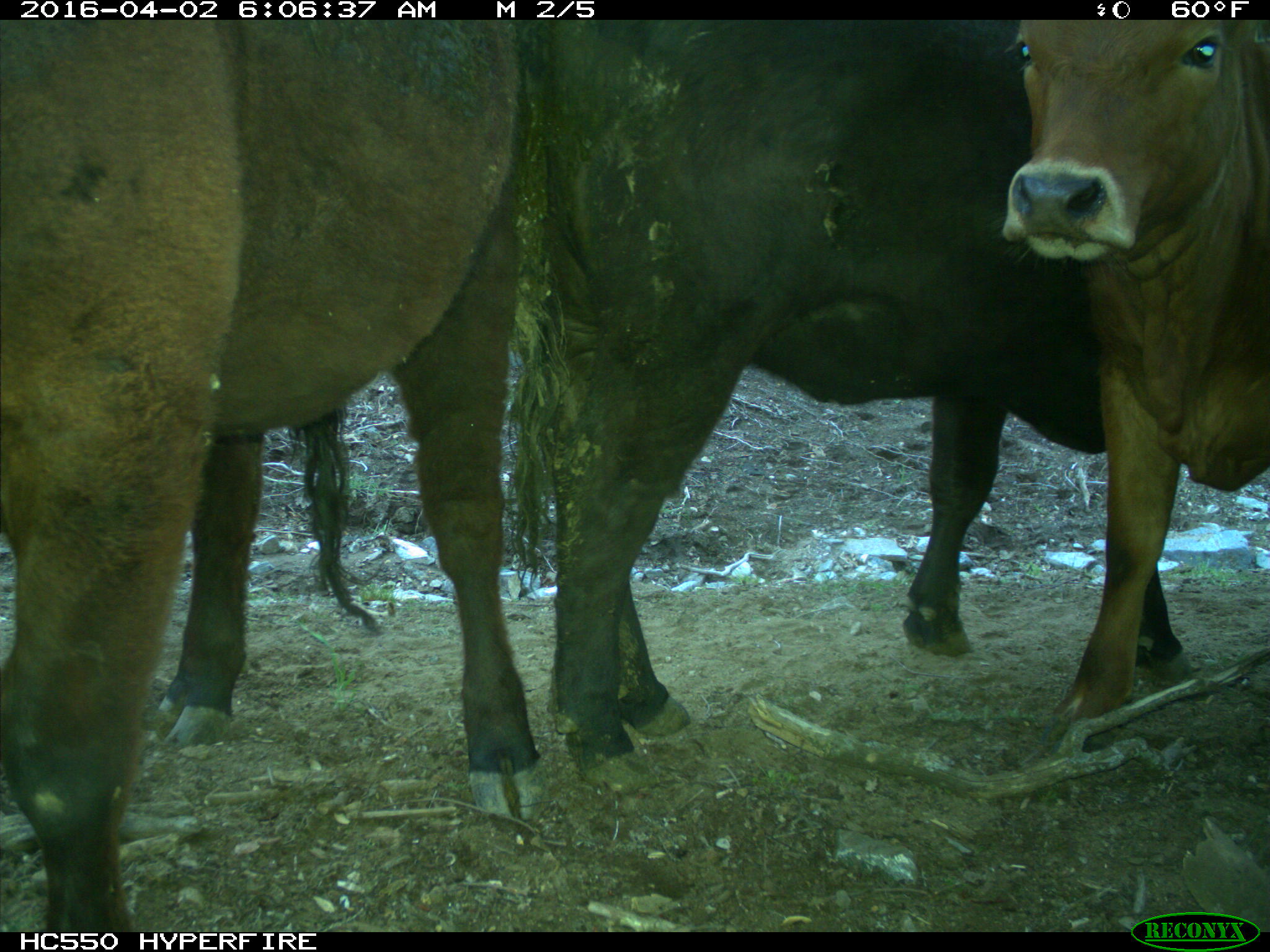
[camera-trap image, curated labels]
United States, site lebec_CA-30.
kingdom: Animalia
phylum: Chordata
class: Mammalia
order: Artiodactyla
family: Bovidae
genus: Bos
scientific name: Bos taurus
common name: domestic cow